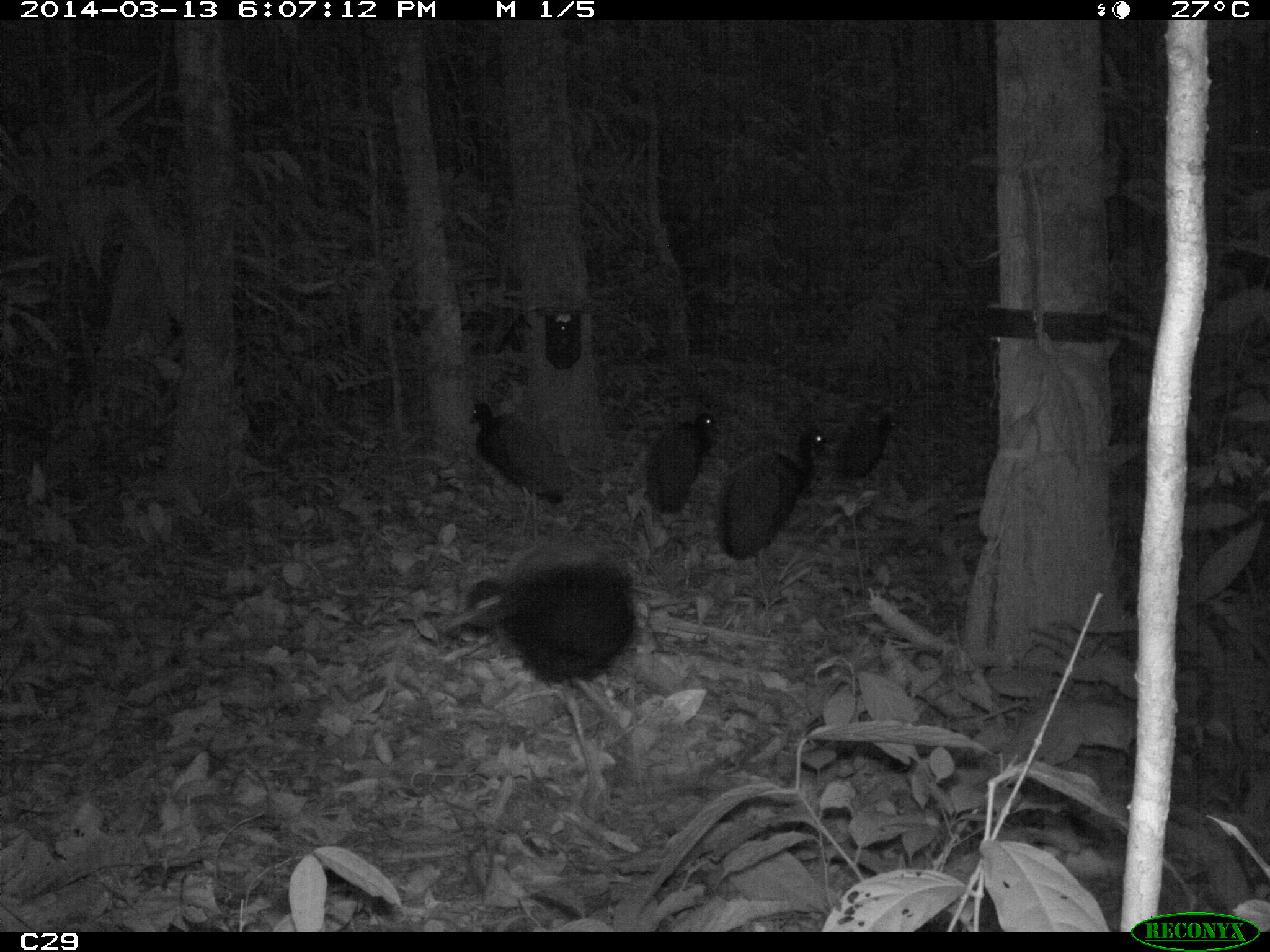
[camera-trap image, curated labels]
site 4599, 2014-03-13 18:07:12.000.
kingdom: Animalia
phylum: Chordata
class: Aves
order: Gruiformes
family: Psophiidae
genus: Psophia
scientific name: Psophia crepitans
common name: gray-winged trumpeter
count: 5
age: adult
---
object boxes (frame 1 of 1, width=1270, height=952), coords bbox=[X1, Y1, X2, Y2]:
psophia crepitans: bbox=[437, 553, 635, 804]; bbox=[716, 420, 828, 605]; bbox=[466, 396, 571, 544]; bbox=[638, 408, 716, 514]; bbox=[834, 410, 898, 495]